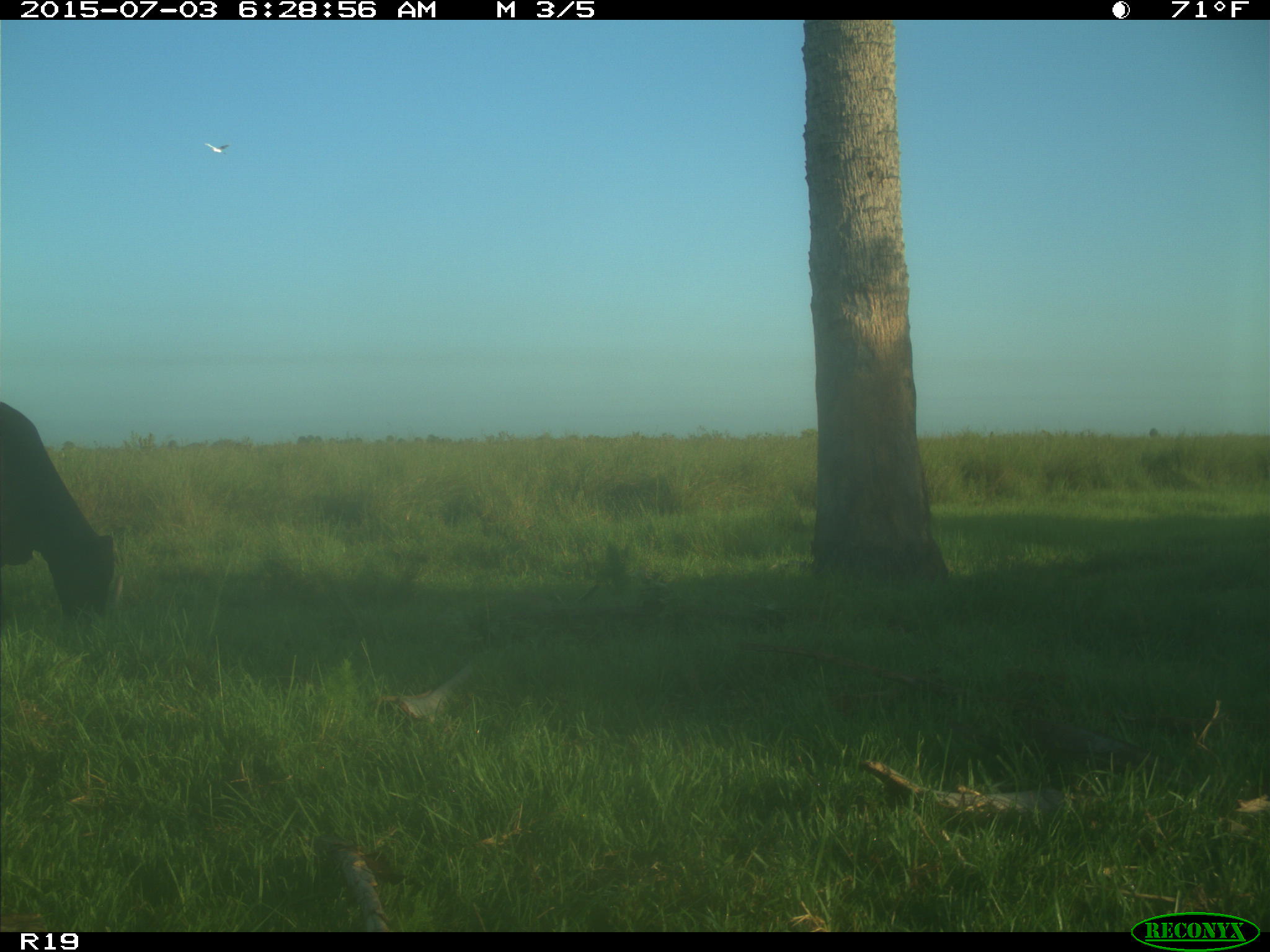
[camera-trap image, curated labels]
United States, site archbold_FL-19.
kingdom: Animalia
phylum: Chordata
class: Mammalia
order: Artiodactyla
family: Bovidae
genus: Bos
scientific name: Bos taurus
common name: domestic cow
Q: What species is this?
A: Bos taurus (domestic cow).